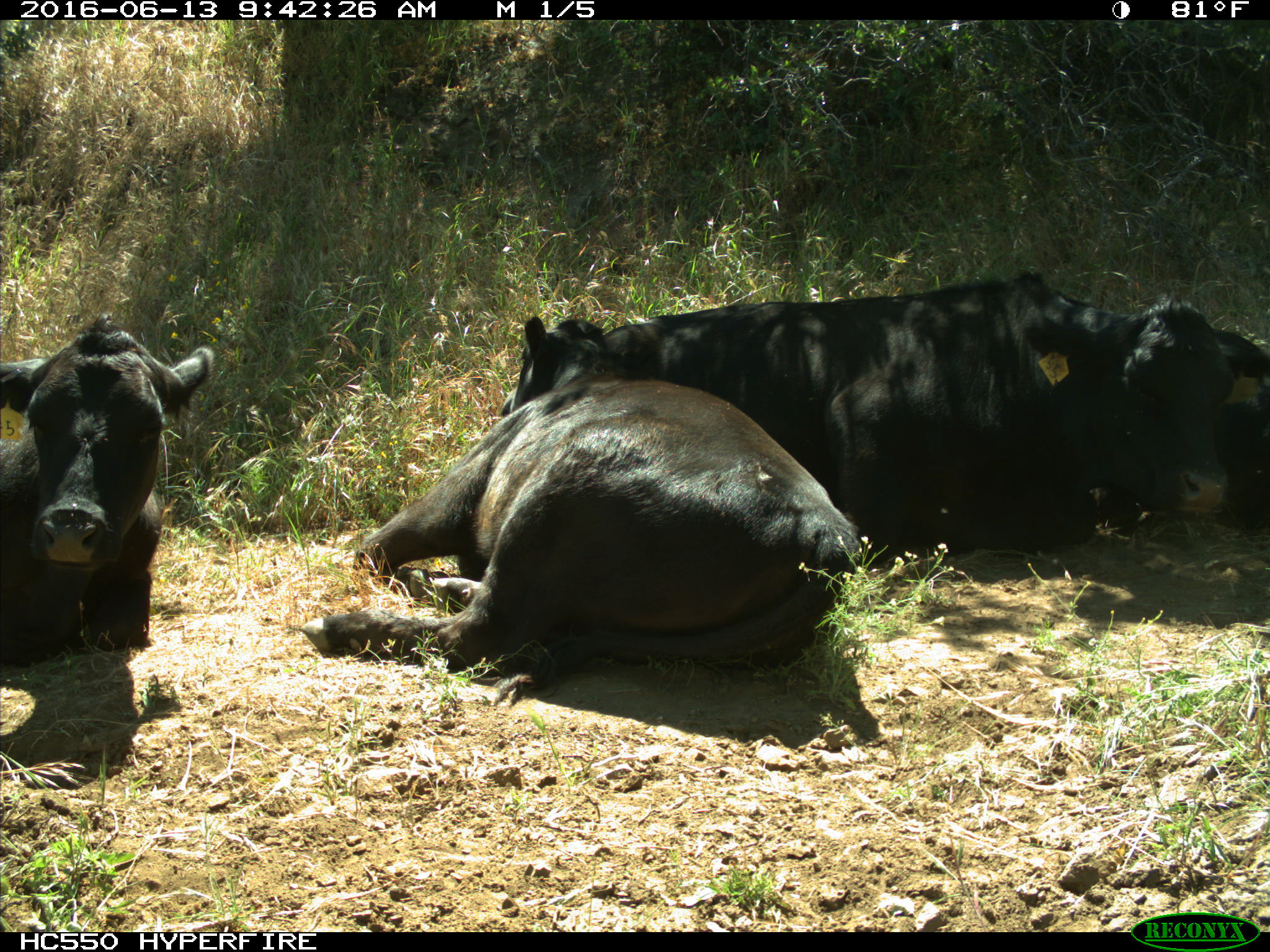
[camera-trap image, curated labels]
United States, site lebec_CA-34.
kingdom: Animalia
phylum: Chordata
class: Mammalia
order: Artiodactyla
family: Bovidae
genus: Bos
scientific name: Bos taurus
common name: domestic cow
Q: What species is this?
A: Bos taurus (domestic cow).